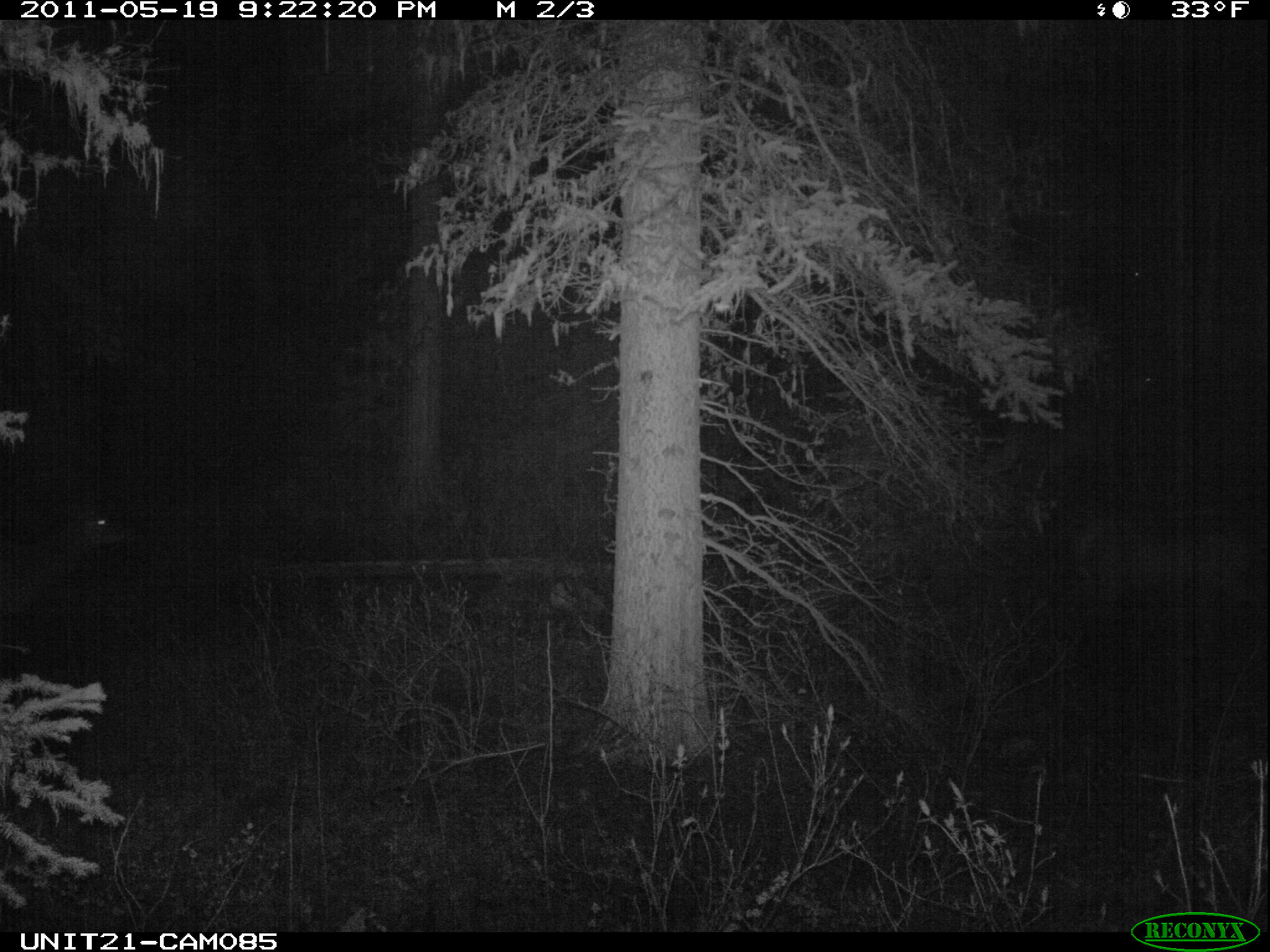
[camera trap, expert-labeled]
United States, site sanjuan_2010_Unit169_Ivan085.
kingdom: Animalia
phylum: Chordata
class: Mammalia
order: Artiodactyla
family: Cervidae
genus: Cervus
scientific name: Cervus elaphus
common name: red deer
Cervus elaphus (red deer).